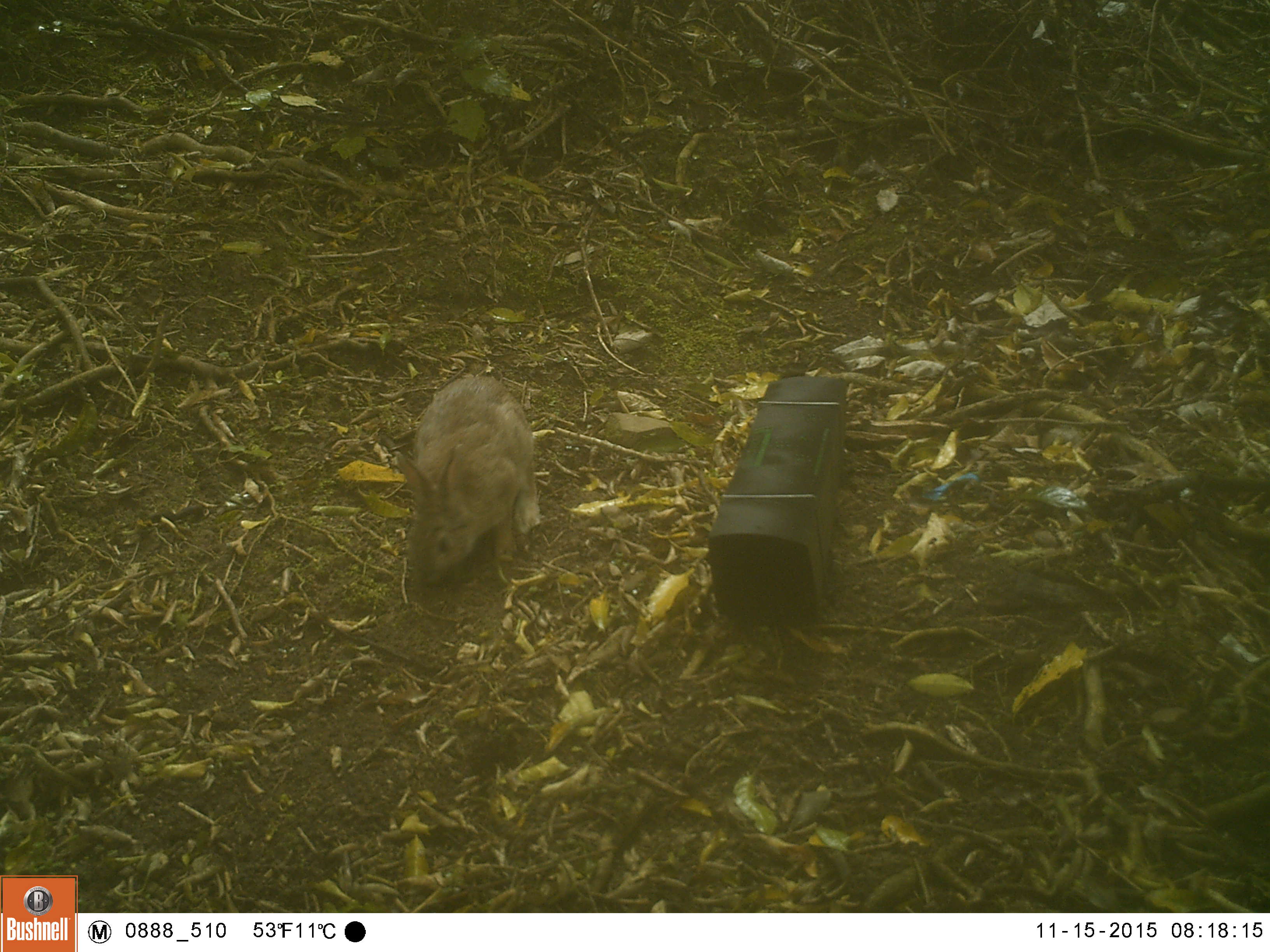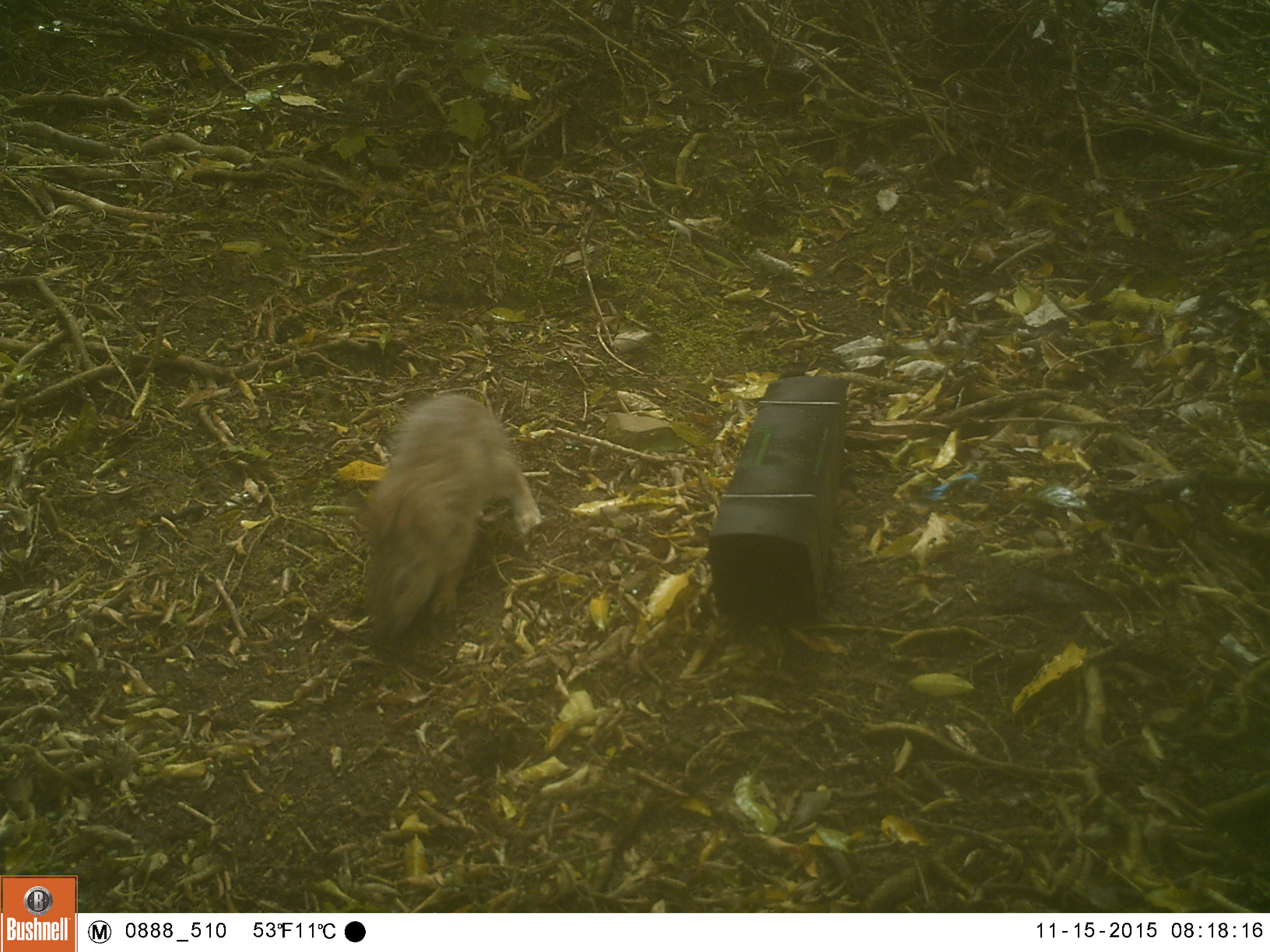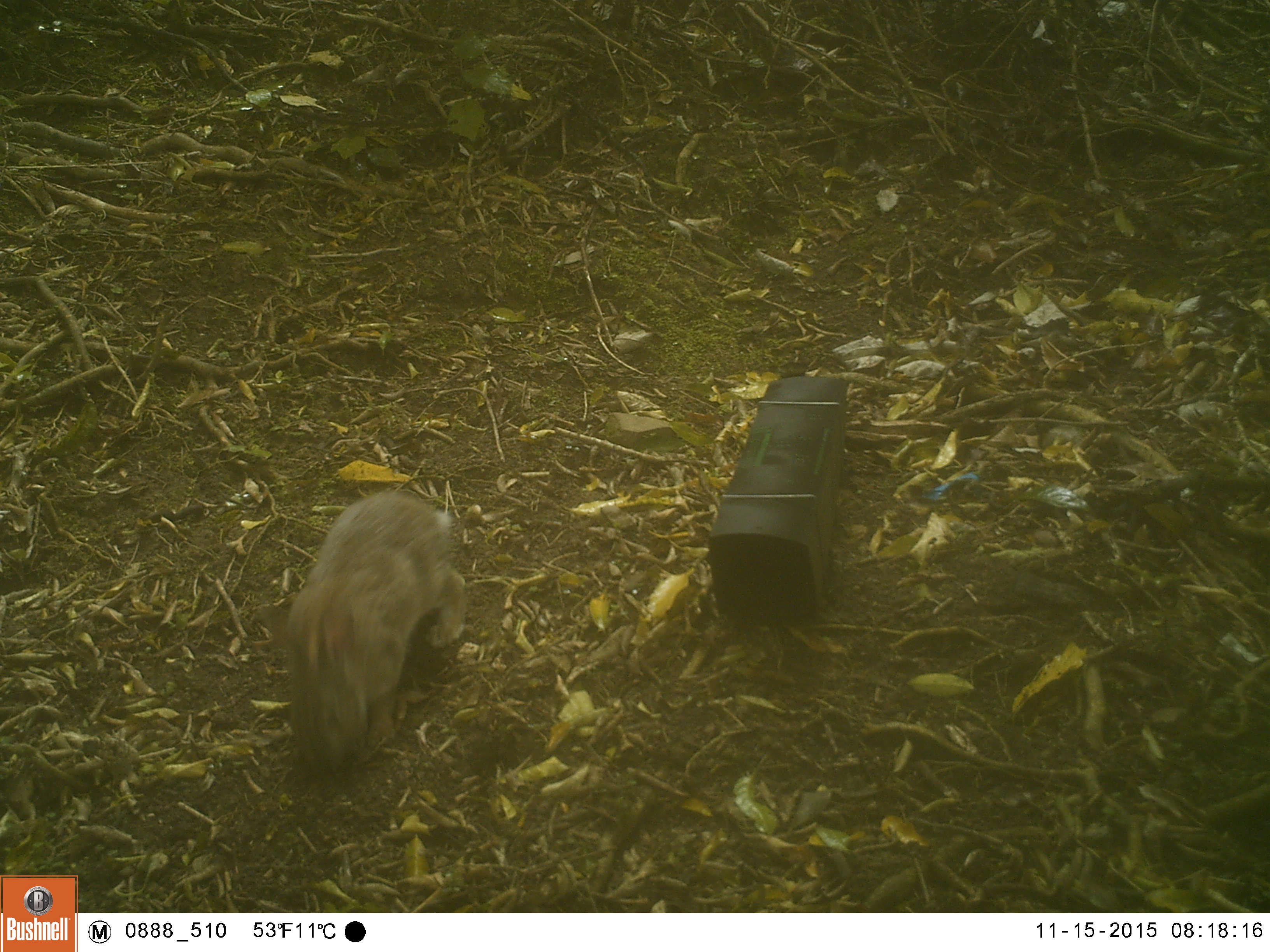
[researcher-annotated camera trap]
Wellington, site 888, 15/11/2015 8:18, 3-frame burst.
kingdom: Animalia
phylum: Chordata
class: Mammalia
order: Lagomorpha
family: Leporidae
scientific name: Leporidae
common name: rabbit